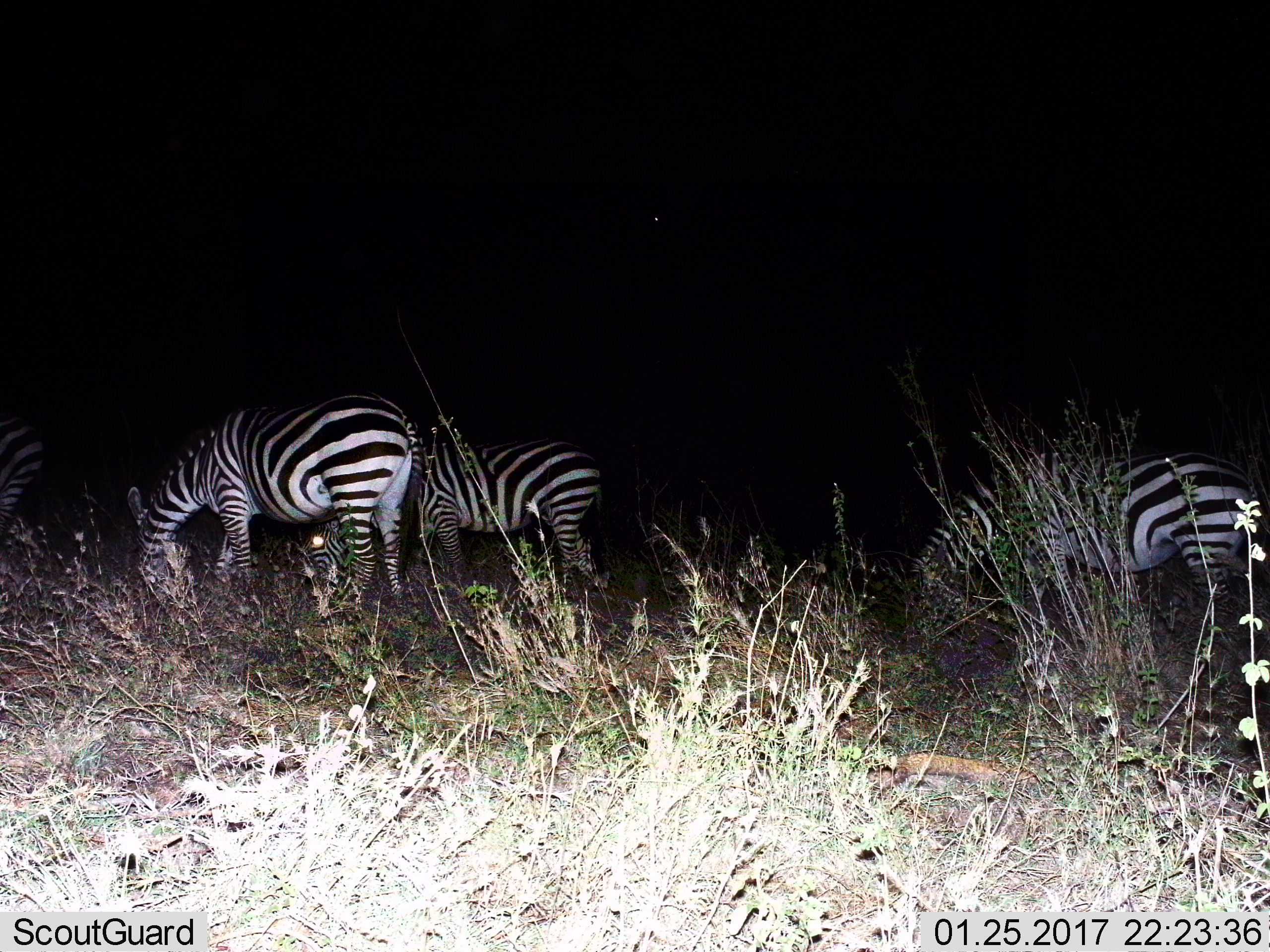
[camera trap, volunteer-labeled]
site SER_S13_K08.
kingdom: Animalia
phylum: Chordata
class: Mammalia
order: Perissodactyla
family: Equidae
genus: Equus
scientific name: Equus quagga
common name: plains zebra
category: zebraplains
Zebraplains (plains zebra) (Equus quagga), count 4. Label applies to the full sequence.